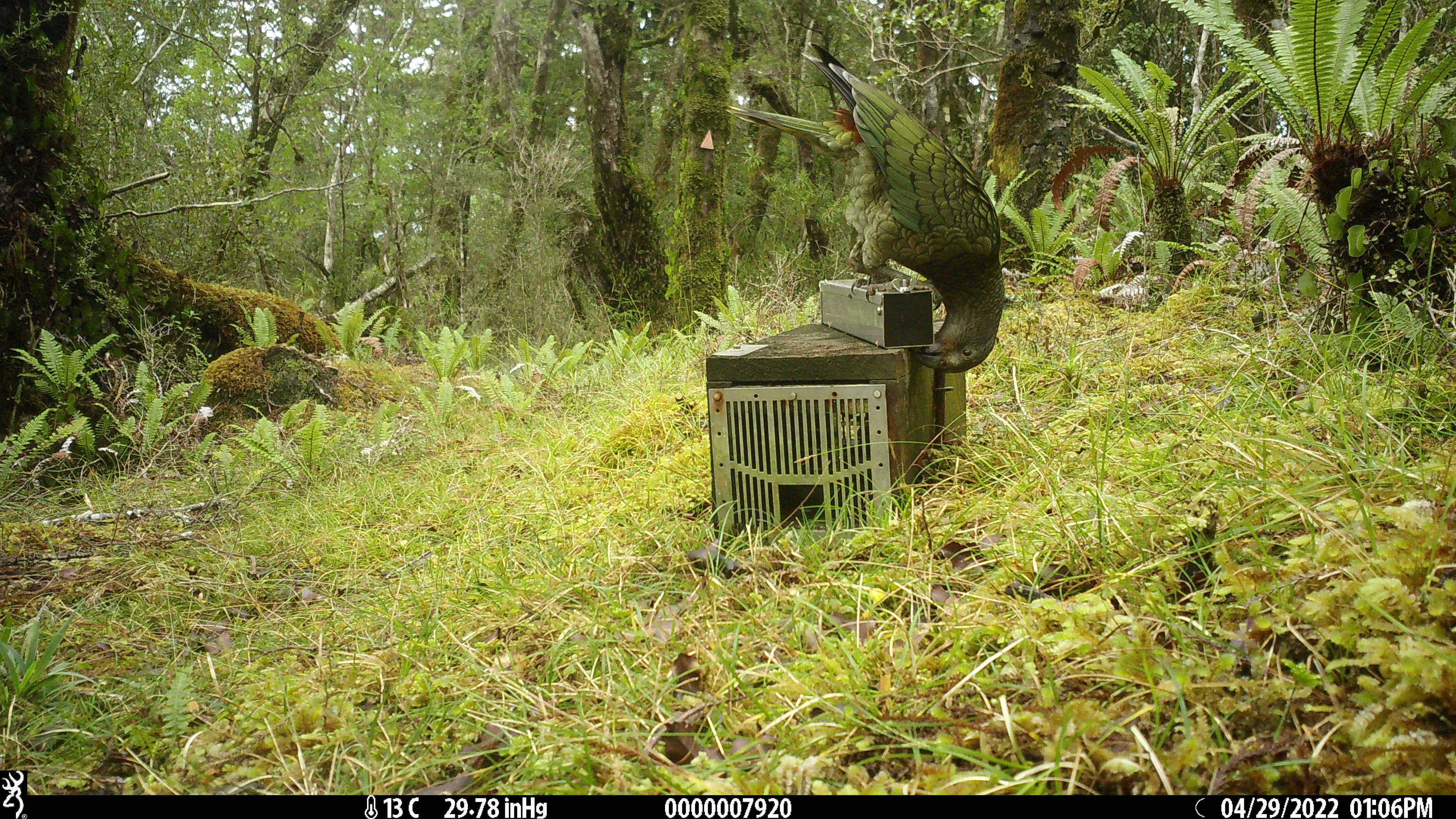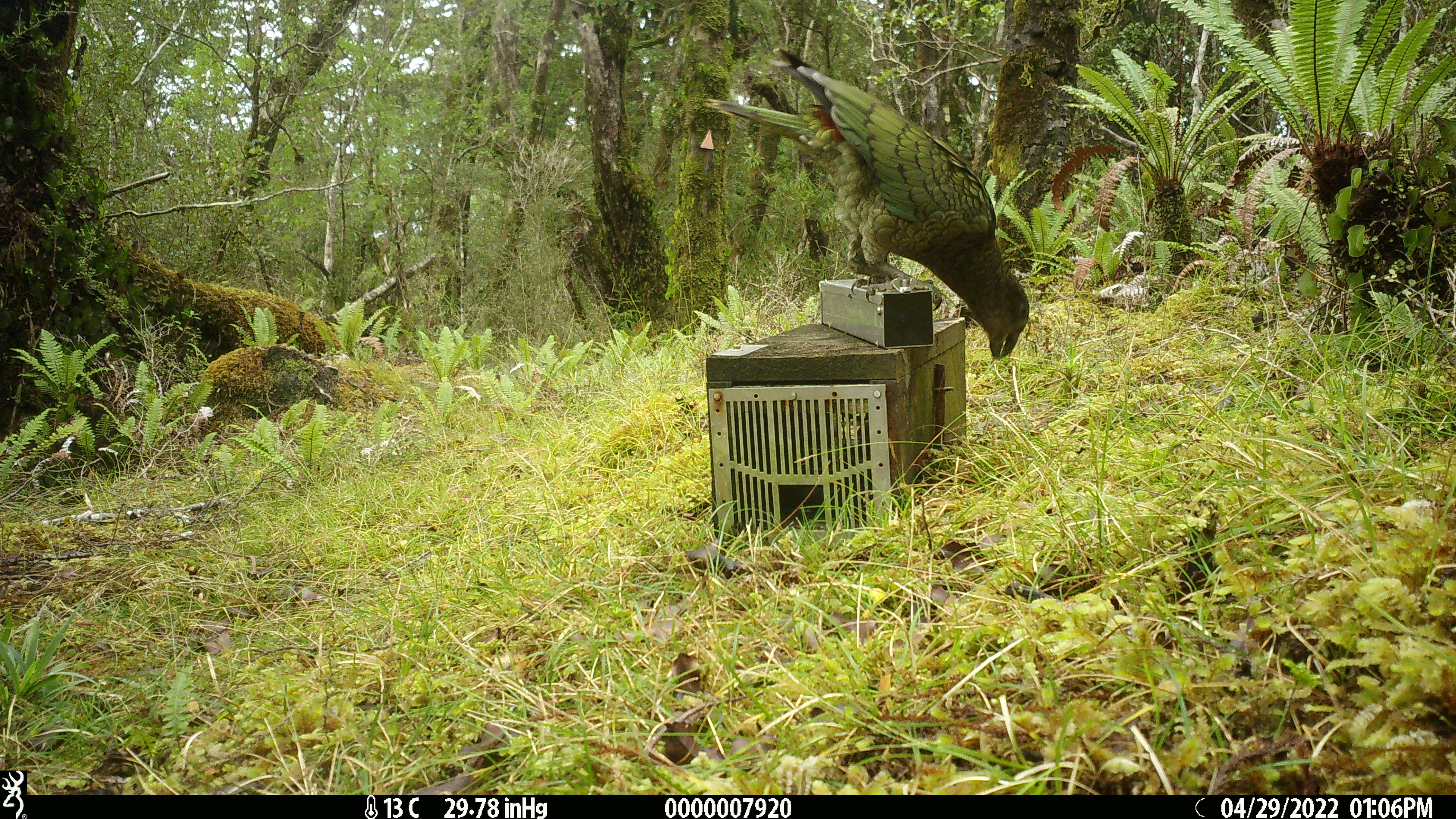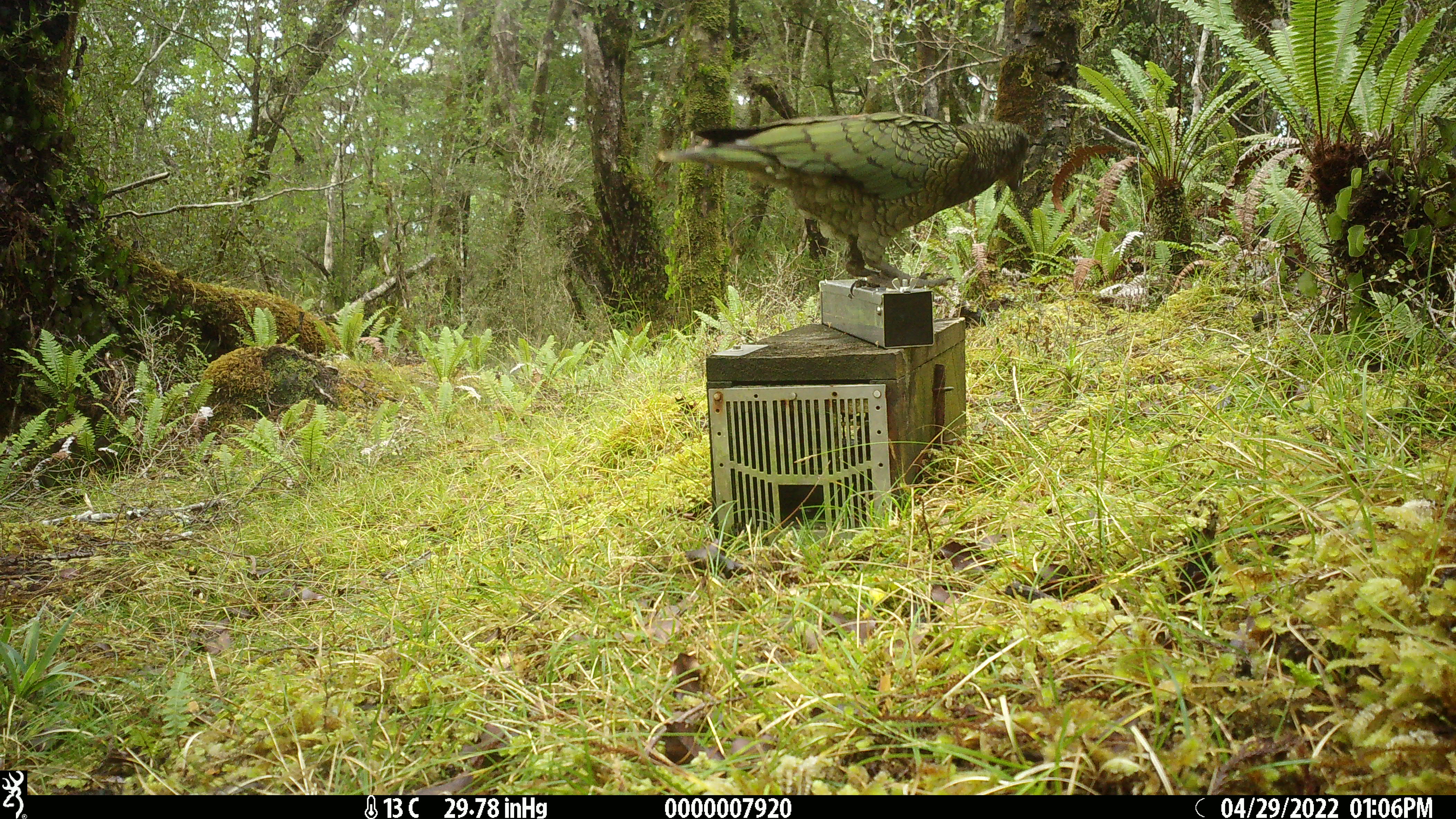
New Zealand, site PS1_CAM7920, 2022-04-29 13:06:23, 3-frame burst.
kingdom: Animalia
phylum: Chordata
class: Aves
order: Psittaciformes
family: Strigopidae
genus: Nestor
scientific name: Nestor notabilis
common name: kea